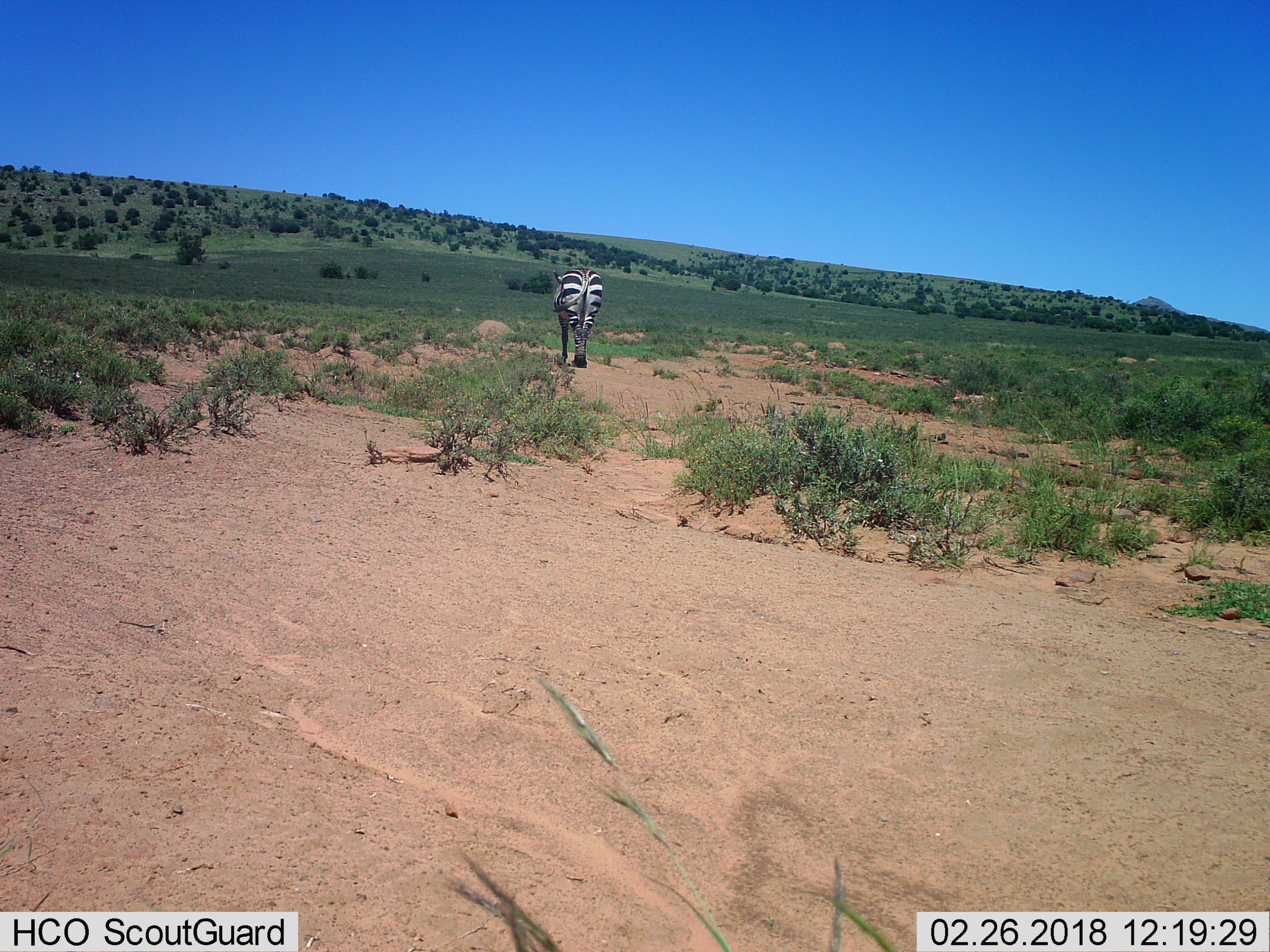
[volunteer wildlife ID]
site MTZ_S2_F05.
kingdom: Animalia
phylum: Chordata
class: Mammalia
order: Perissodactyla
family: Equidae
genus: Equus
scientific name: Equus zebra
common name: mountain zebra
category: zebramountain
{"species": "zebramountain (mountain zebra) (Equus zebra)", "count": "1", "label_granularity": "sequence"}